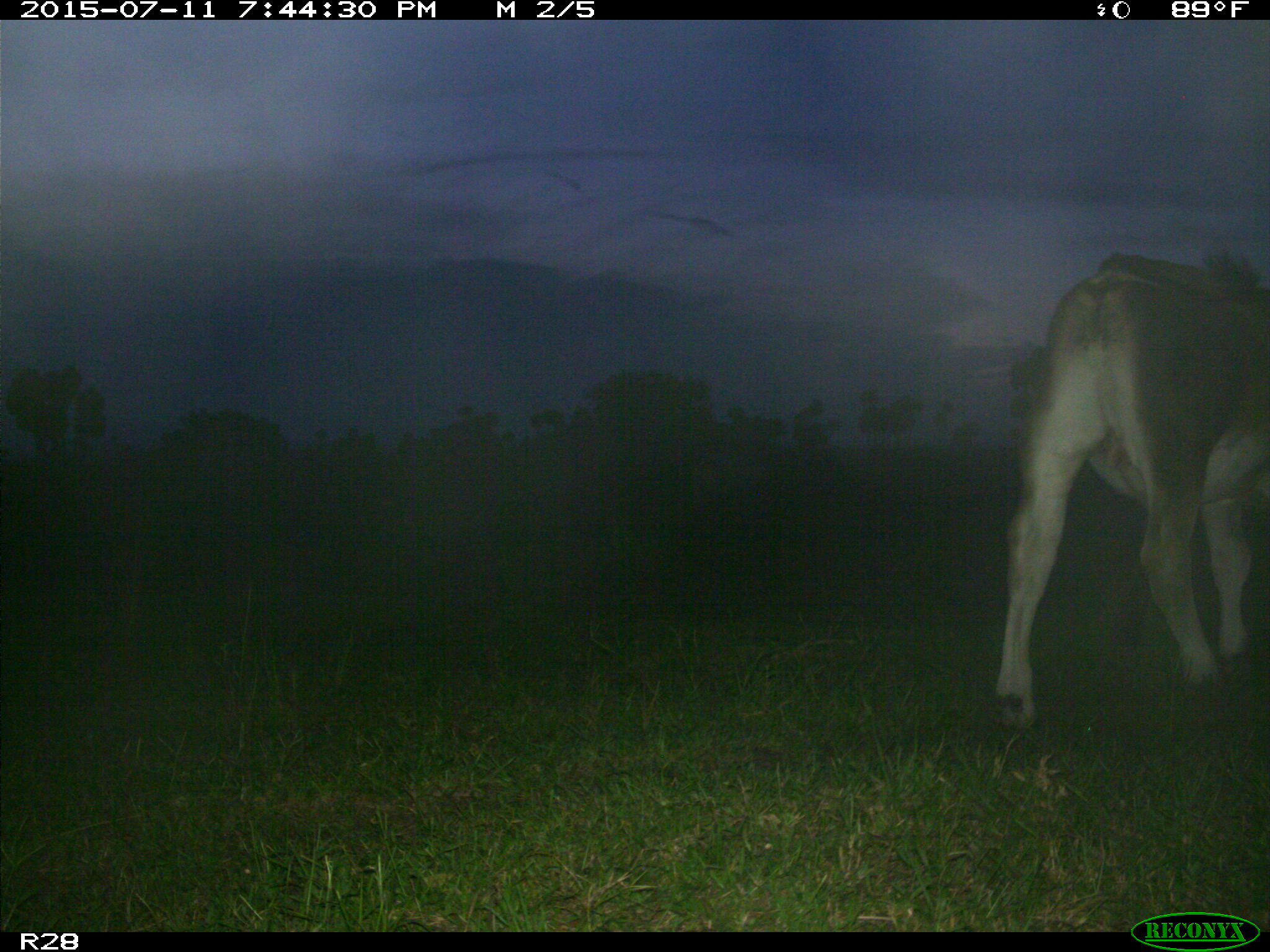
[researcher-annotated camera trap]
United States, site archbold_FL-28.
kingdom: Animalia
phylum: Chordata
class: Mammalia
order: Artiodactyla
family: Bovidae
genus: Bos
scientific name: Bos taurus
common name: domestic cow